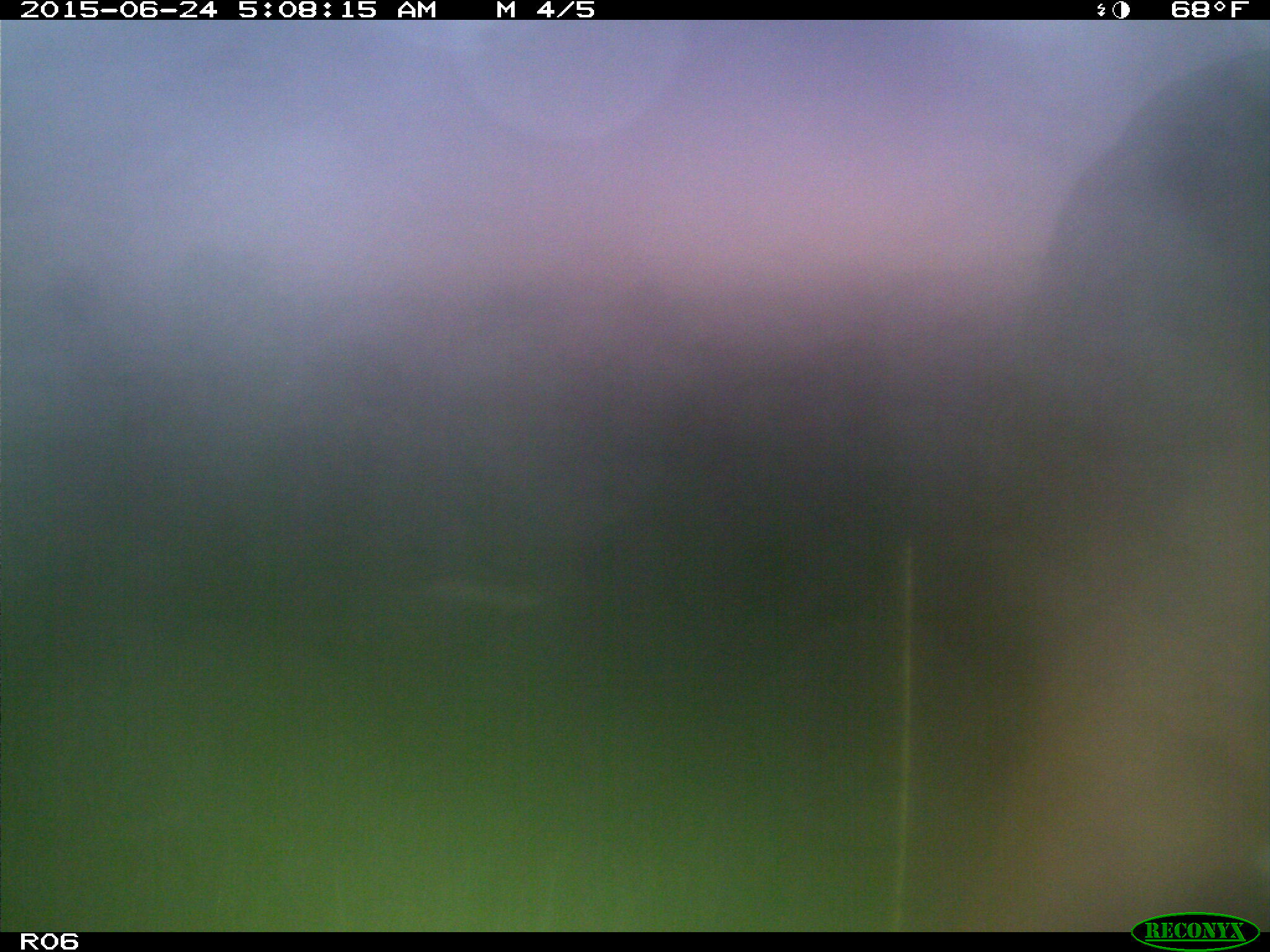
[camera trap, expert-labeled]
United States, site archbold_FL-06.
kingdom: Animalia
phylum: Chordata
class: Mammalia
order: Artiodactyla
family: Bovidae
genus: Bos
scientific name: Bos taurus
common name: domestic cow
Bos taurus (domestic cow).